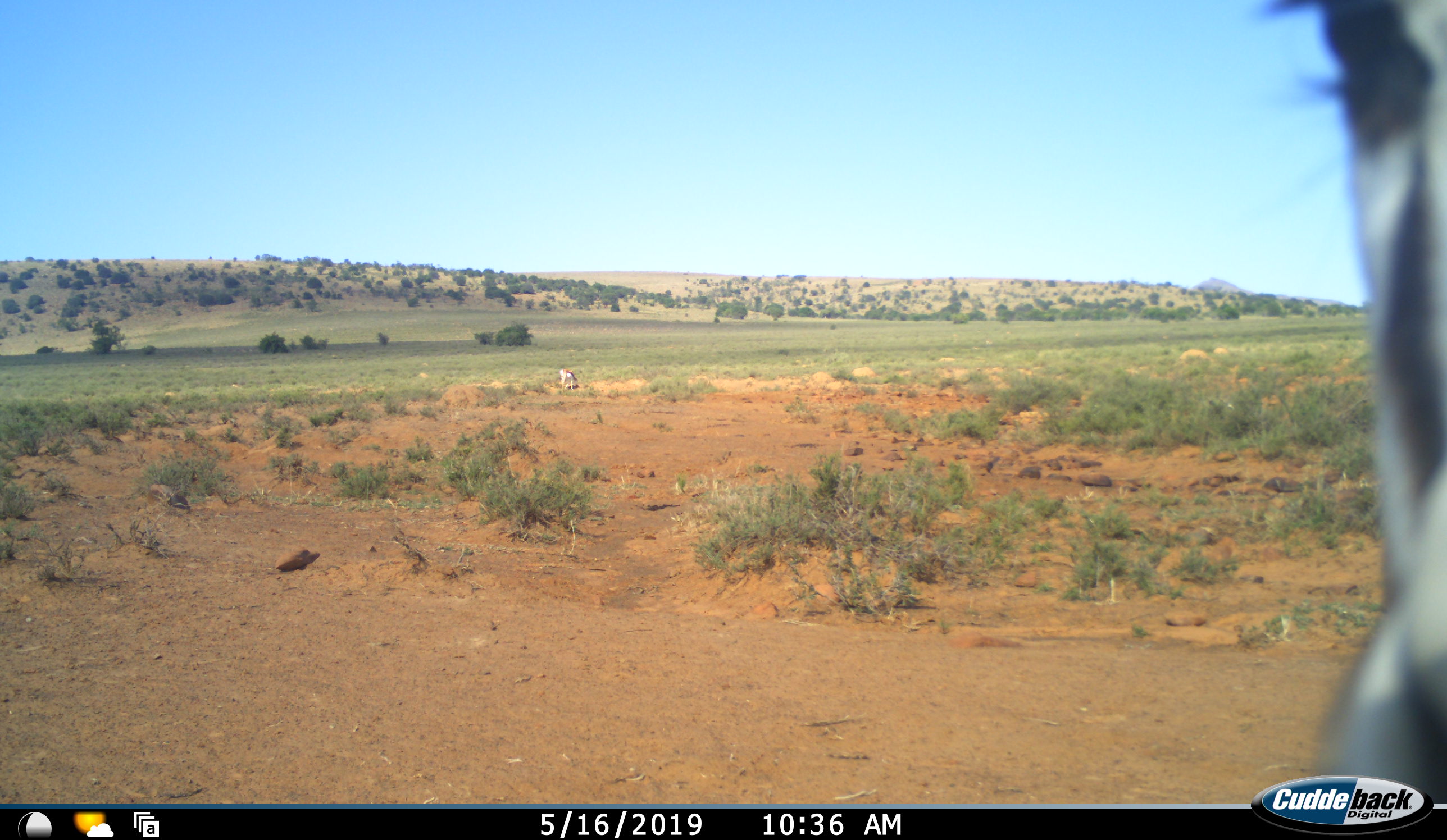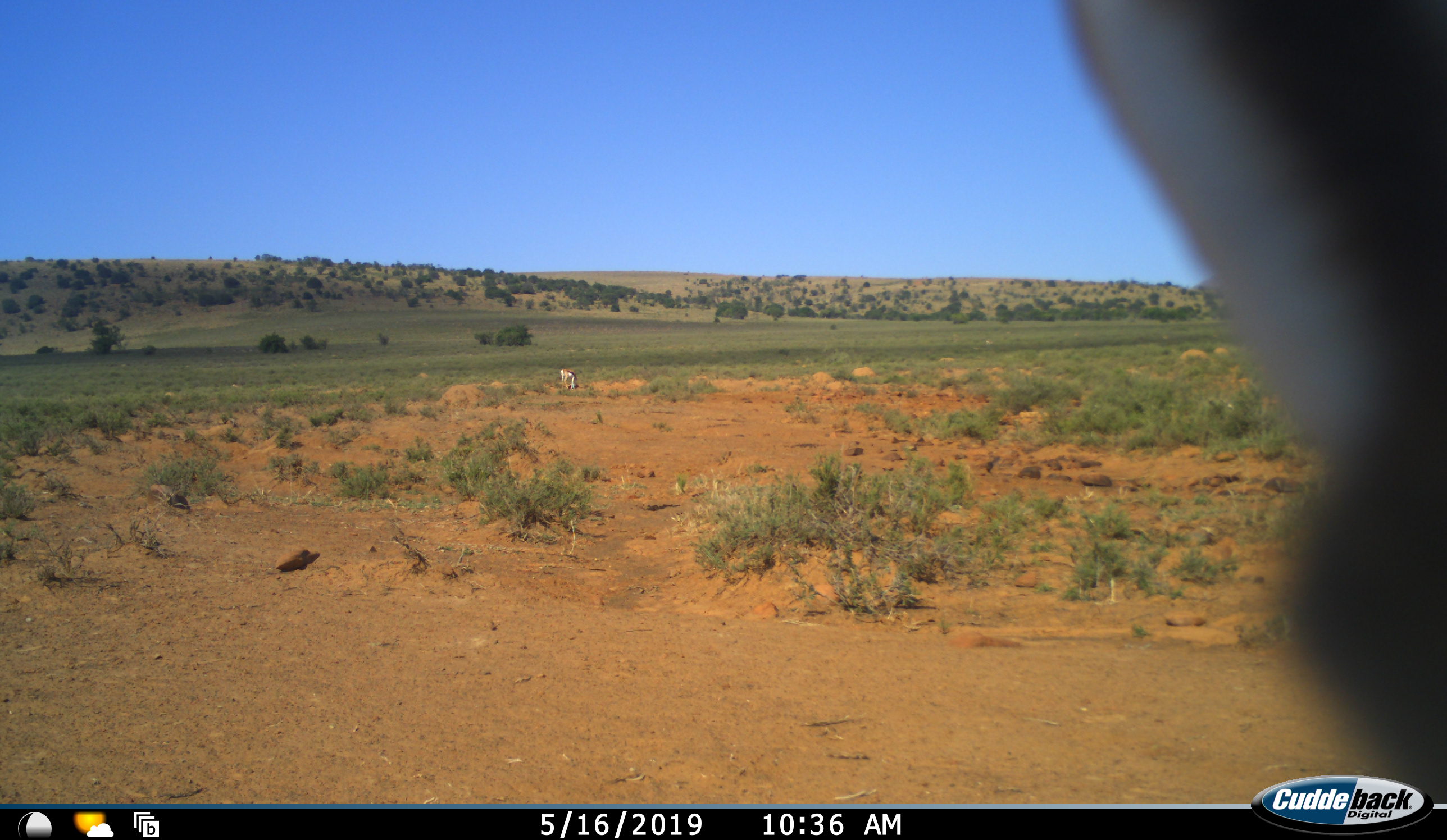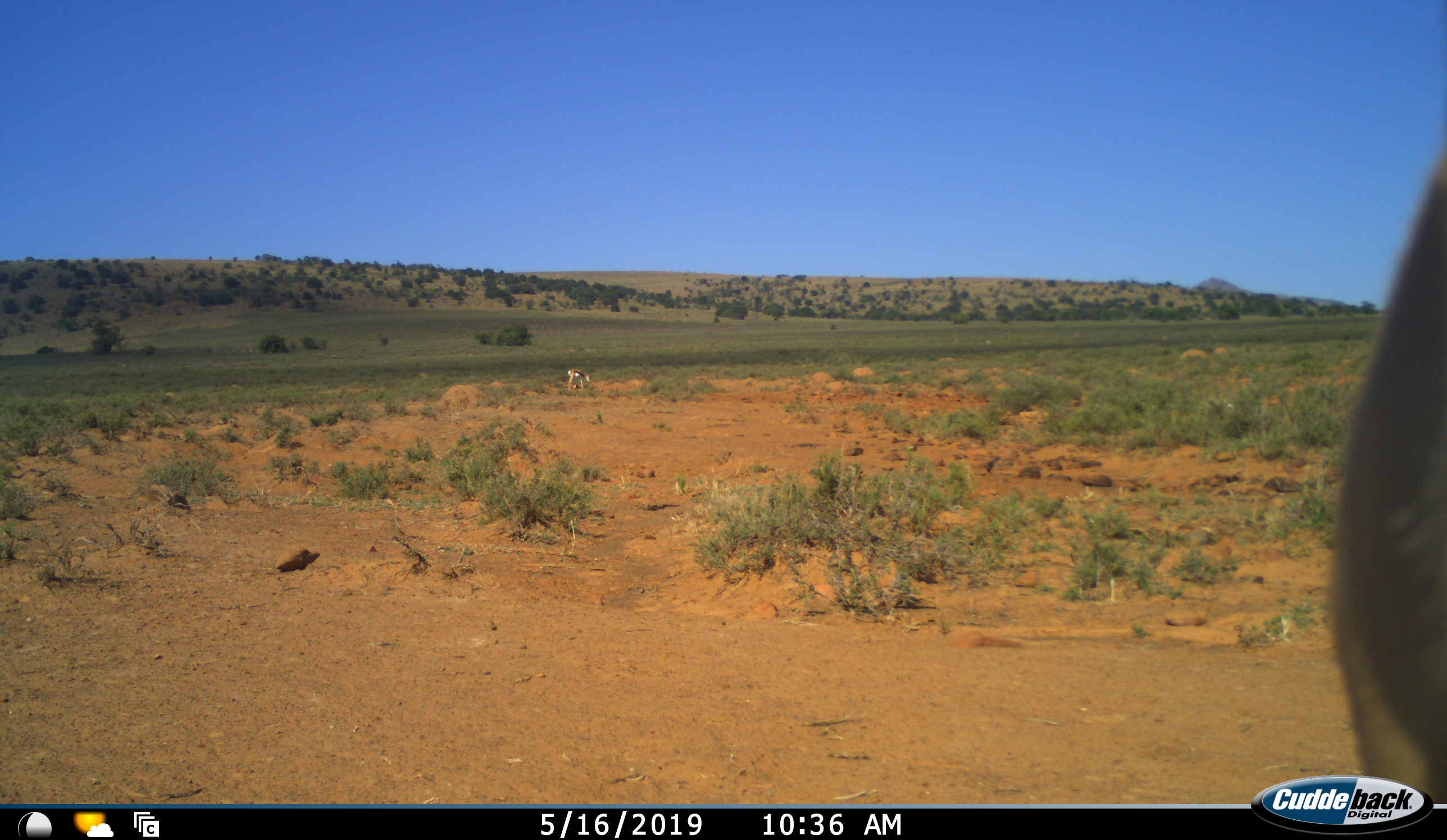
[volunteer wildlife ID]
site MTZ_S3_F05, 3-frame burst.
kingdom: Animalia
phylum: Chordata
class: Mammalia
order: Artiodactyla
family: Bovidae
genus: Antidorcas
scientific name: Antidorcas marsupialis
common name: springbok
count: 1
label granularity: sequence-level